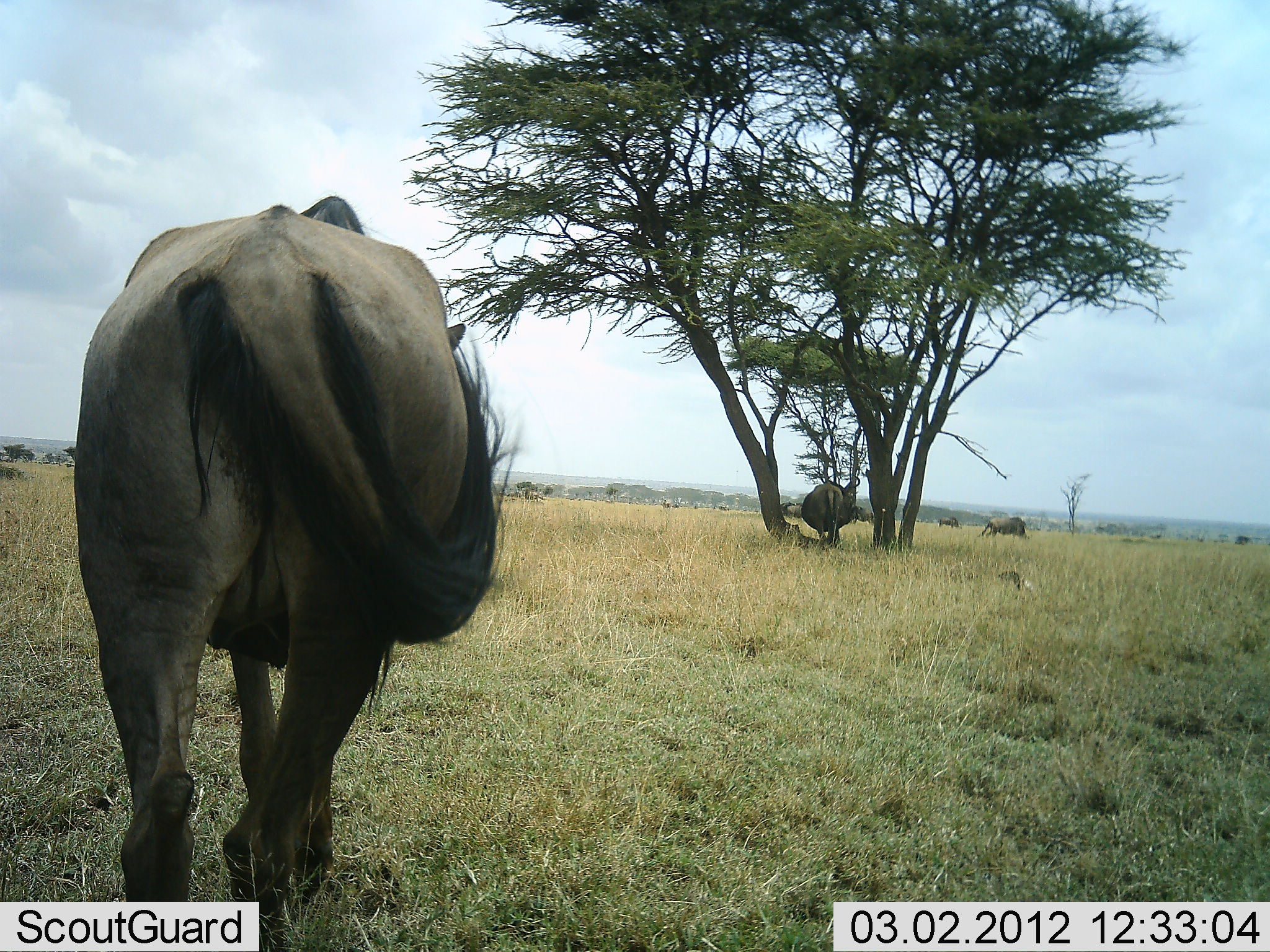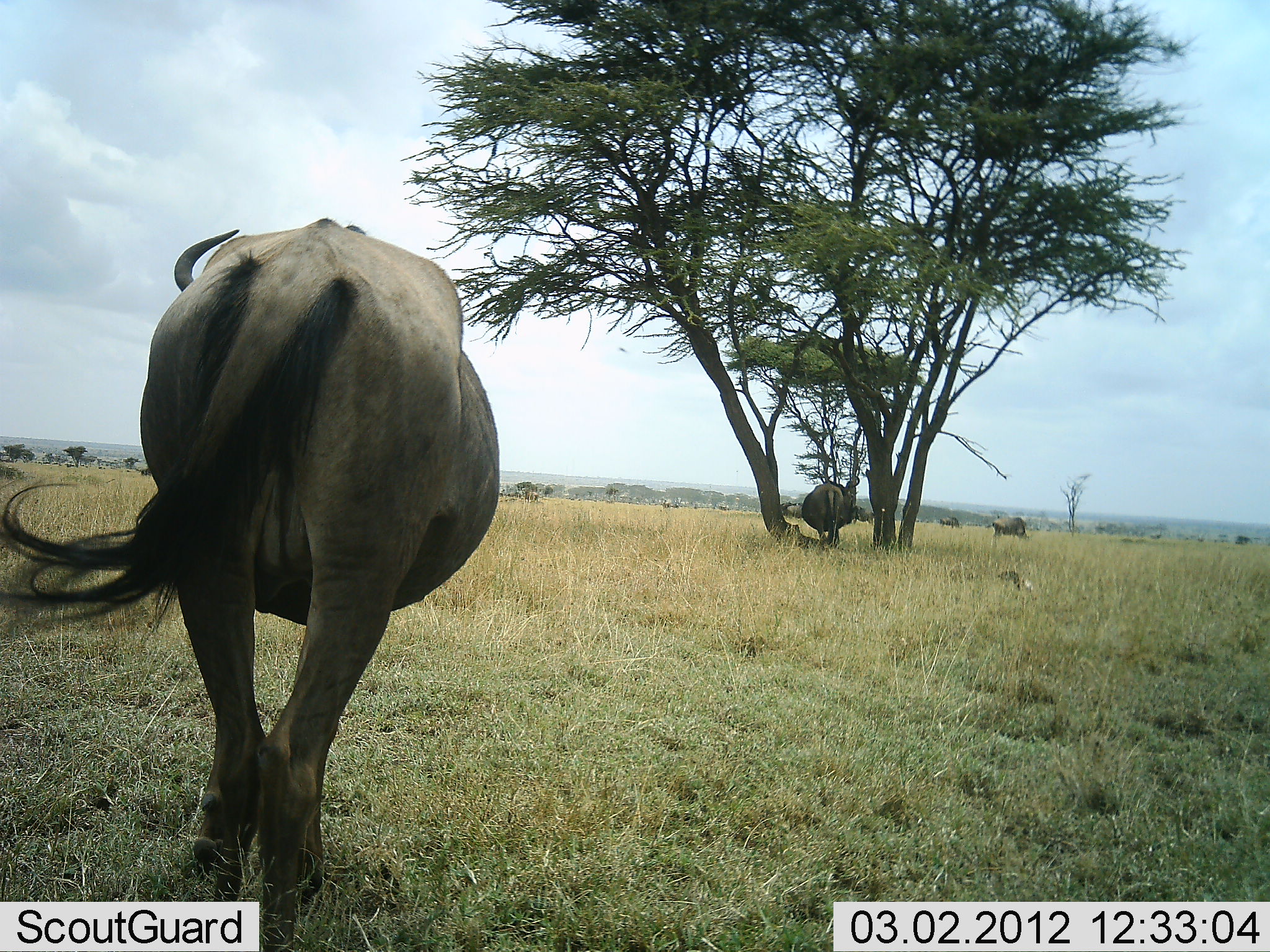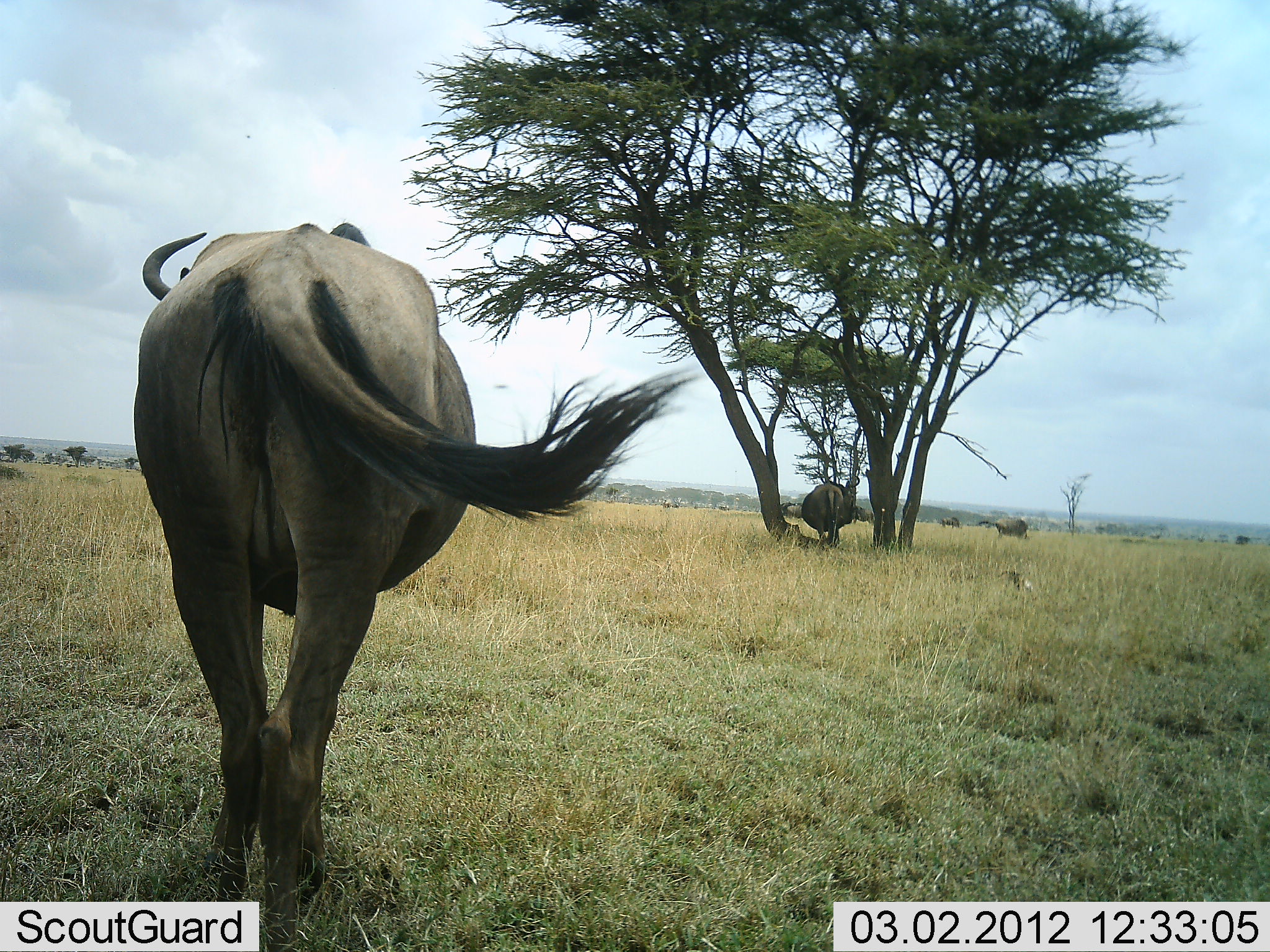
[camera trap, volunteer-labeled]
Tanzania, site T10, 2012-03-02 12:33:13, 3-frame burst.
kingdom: Animalia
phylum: Chordata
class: Mammalia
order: Artiodactyla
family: Bovidae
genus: Connochaetes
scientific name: Connochaetes taurinus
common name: blue wildebeest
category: wildebeest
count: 3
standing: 56%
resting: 0%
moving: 68%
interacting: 0%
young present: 0%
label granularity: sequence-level